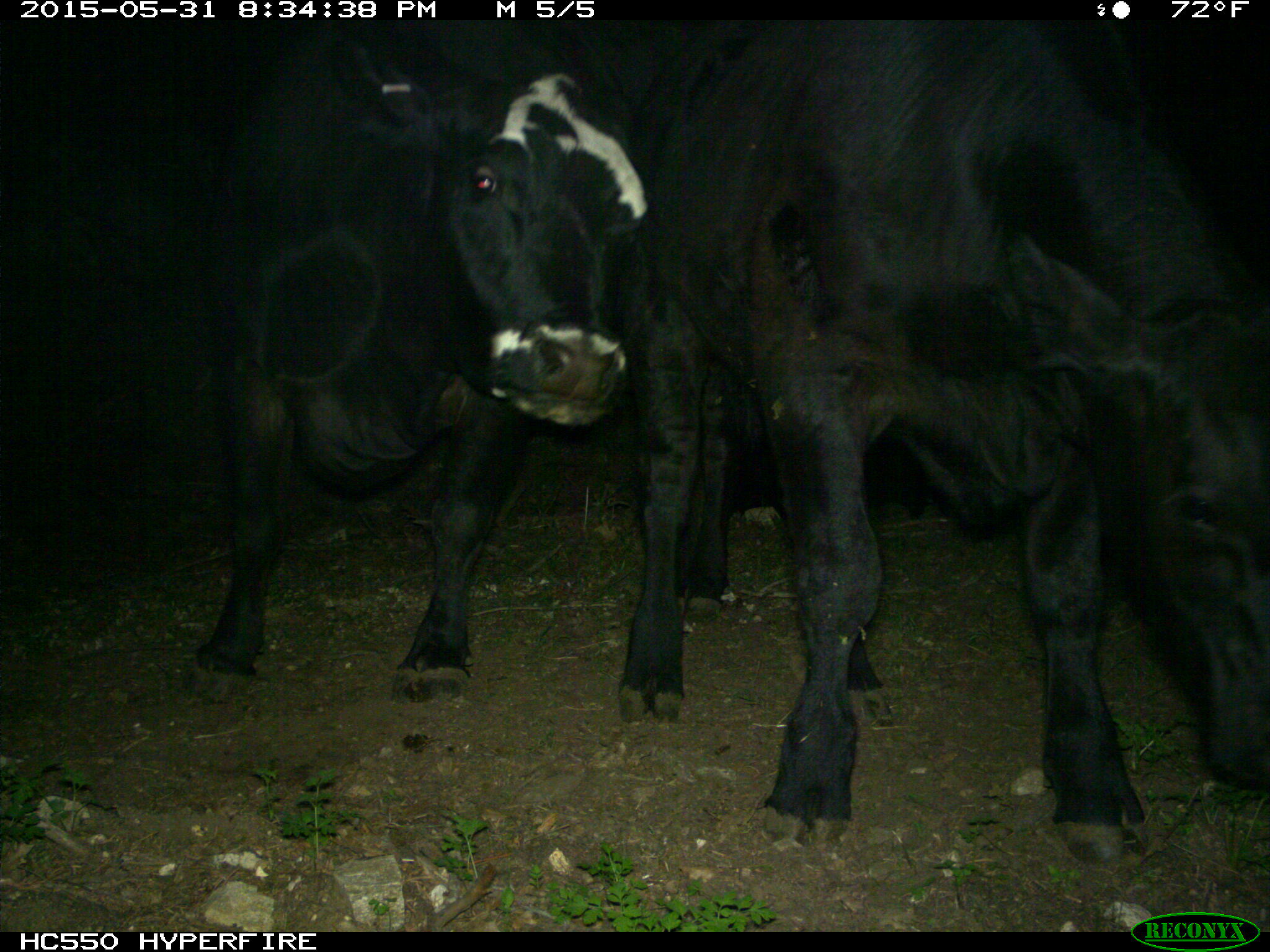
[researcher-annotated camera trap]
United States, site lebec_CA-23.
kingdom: Animalia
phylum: Chordata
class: Mammalia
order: Artiodactyla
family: Bovidae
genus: Bos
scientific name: Bos taurus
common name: domestic cow